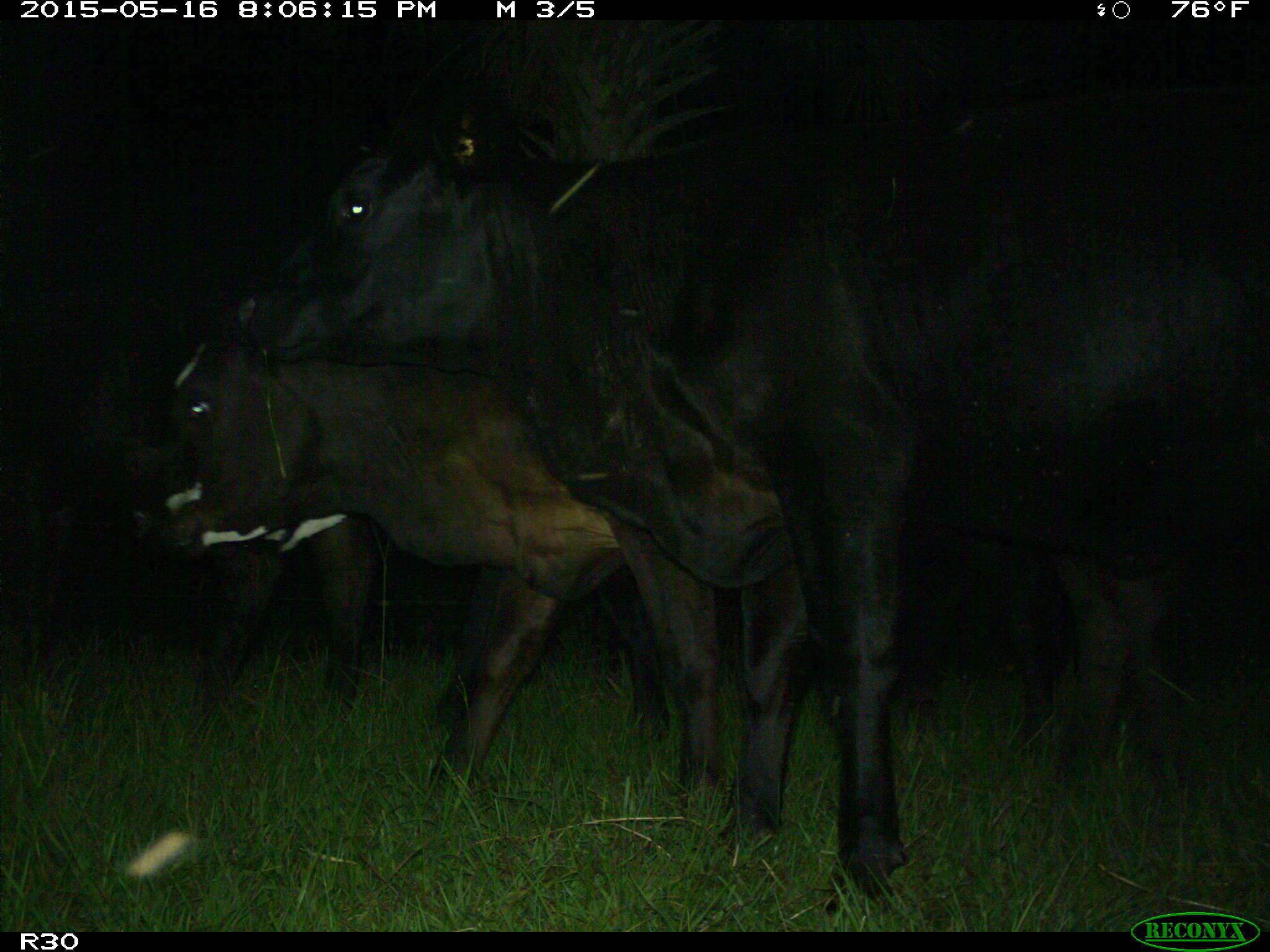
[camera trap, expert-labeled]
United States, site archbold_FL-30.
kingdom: Animalia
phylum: Chordata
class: Mammalia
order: Artiodactyla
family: Bovidae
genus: Bos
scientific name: Bos taurus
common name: domestic cow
Bos taurus (domestic cow).